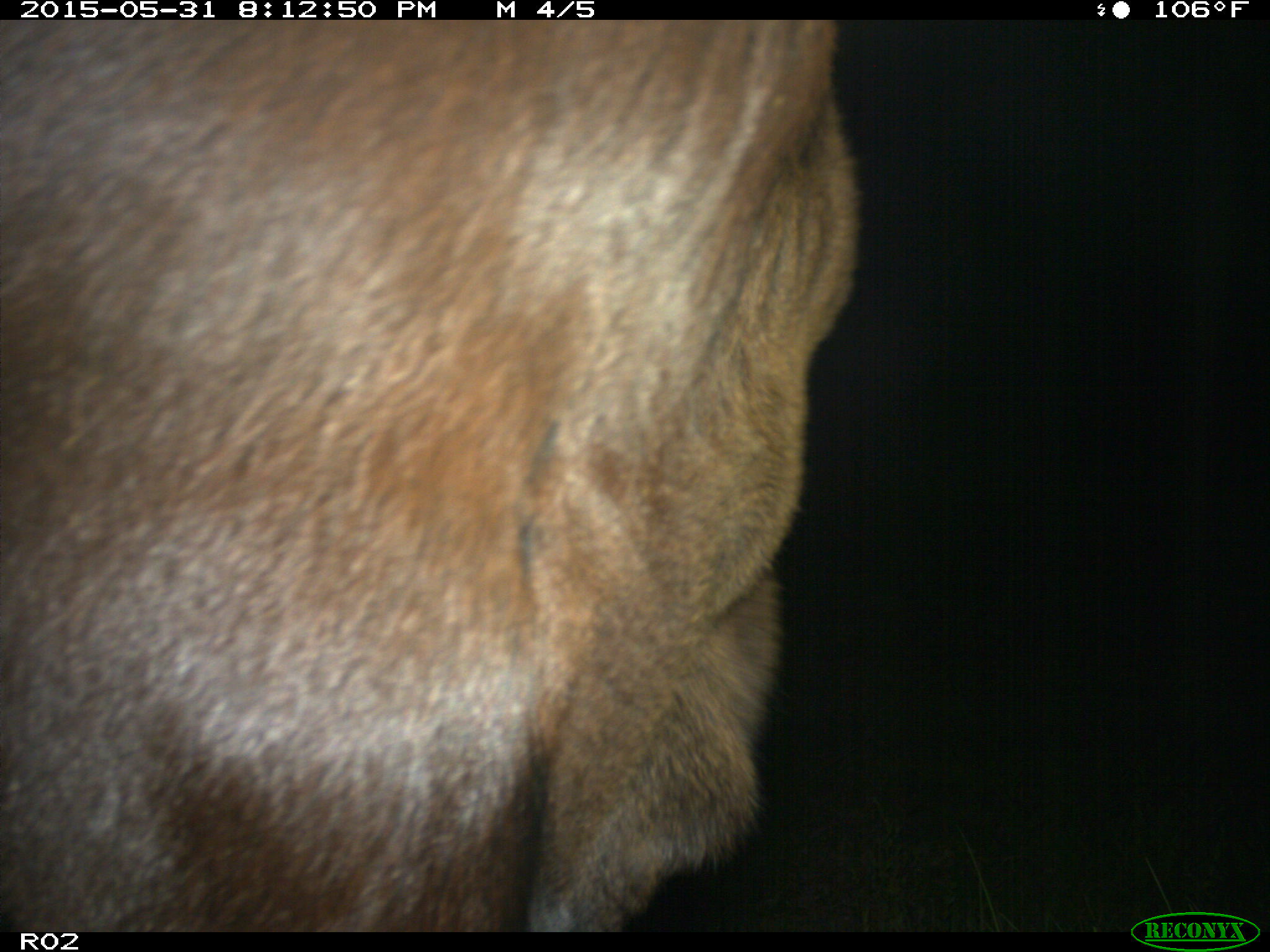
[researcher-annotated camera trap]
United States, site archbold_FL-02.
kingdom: Animalia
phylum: Chordata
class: Mammalia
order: Artiodactyla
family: Bovidae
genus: Bos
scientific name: Bos taurus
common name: domestic cow